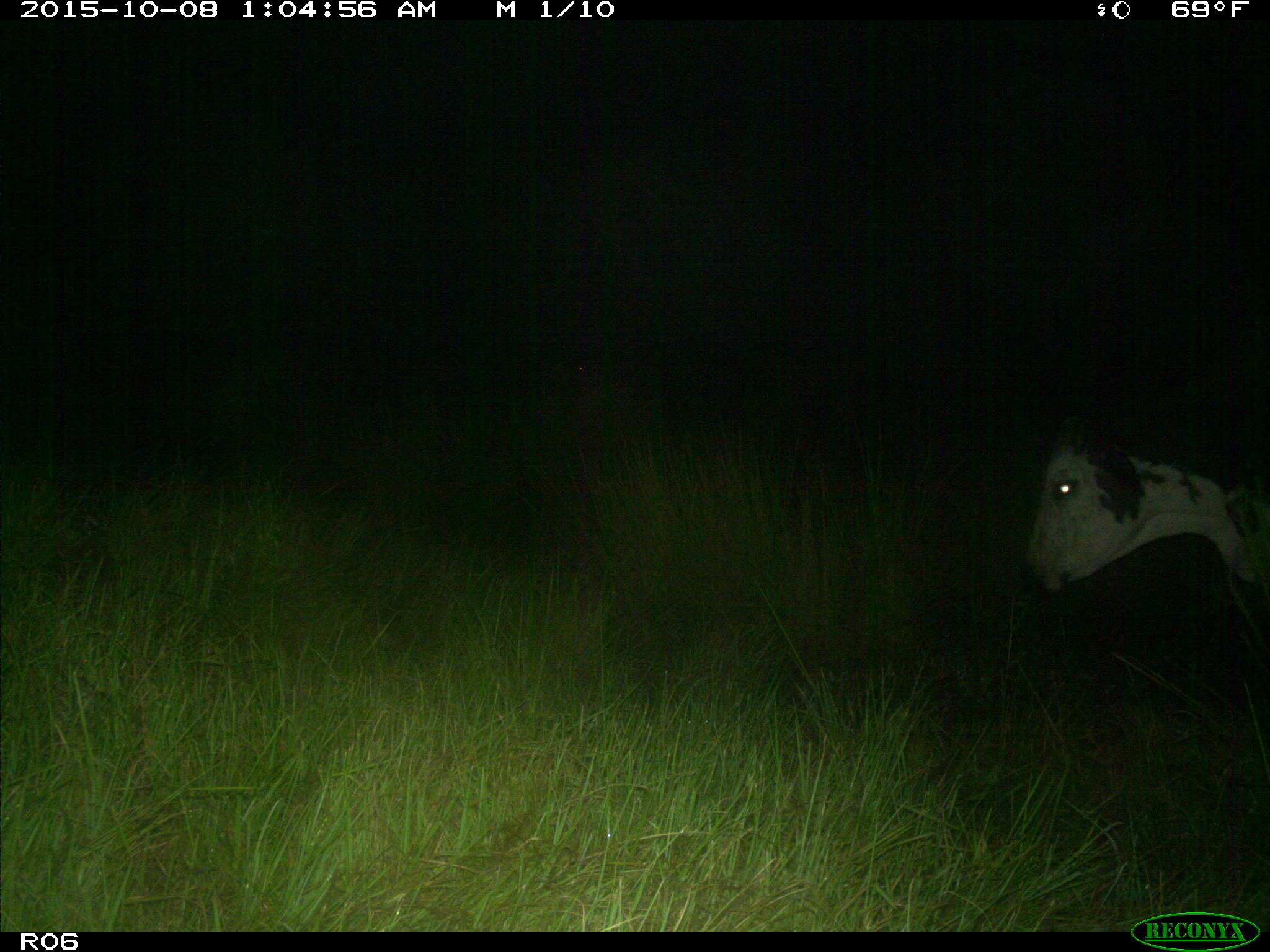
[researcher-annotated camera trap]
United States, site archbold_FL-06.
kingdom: Animalia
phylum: Chordata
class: Mammalia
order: Artiodactyla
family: Bovidae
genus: Bos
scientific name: Bos taurus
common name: domestic cow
Bos taurus (domestic cow).